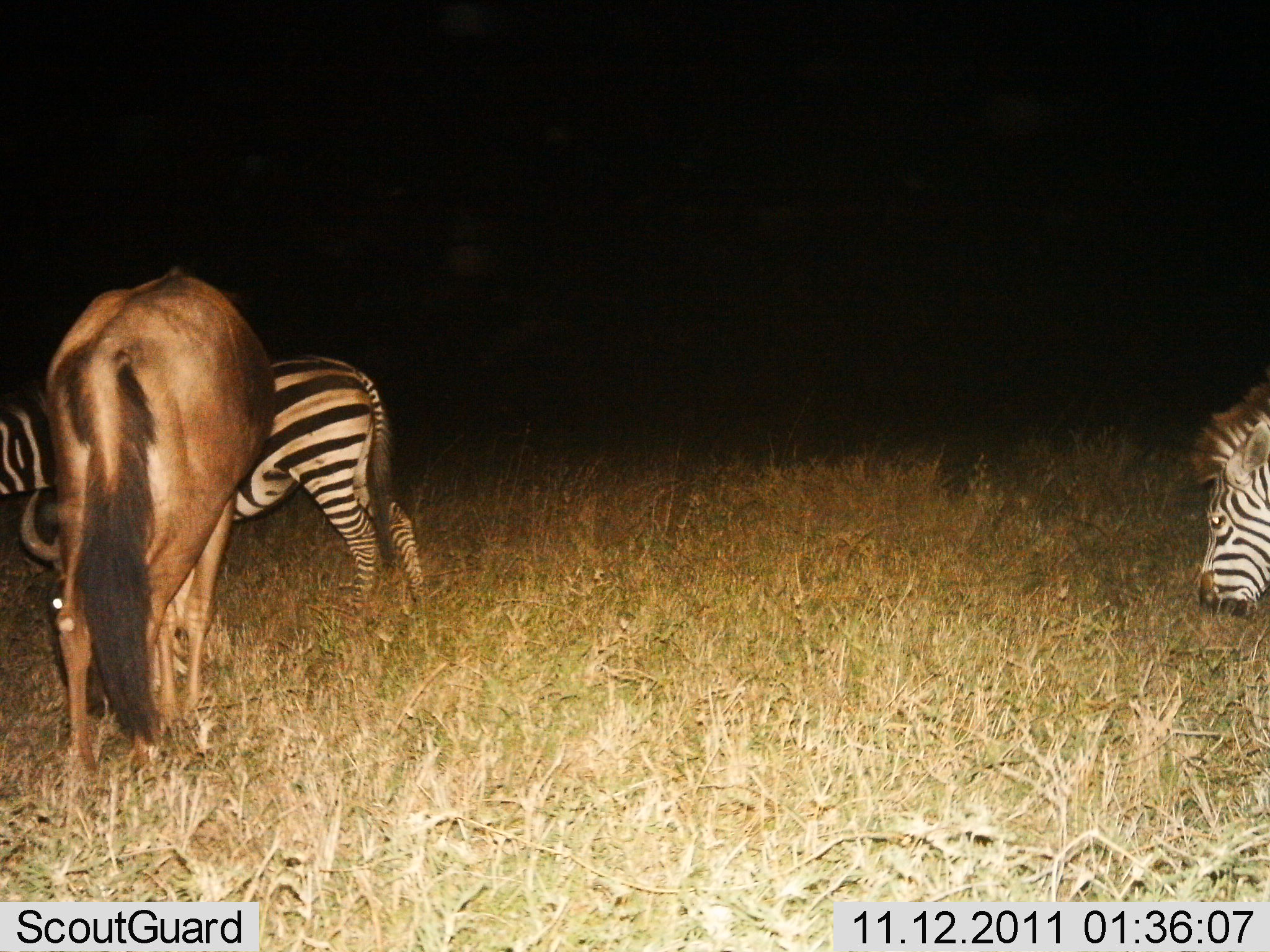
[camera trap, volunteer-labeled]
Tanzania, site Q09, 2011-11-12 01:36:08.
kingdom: Animalia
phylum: Chordata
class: Mammalia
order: Artiodactyla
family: Bovidae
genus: Connochaetes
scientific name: Connochaetes taurinus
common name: blue wildebeest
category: wildebeest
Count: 1.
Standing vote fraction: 20%.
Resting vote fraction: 0%.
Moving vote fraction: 0%.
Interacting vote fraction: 10%.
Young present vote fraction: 0%.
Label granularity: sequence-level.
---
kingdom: Animalia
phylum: Chordata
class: Mammalia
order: Perissodactyla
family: Equidae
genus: Equus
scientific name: Equus quagga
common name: plains zebra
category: zebra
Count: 2.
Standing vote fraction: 39%.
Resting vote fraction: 0%.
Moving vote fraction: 6%.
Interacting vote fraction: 0%.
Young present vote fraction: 0%.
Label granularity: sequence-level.